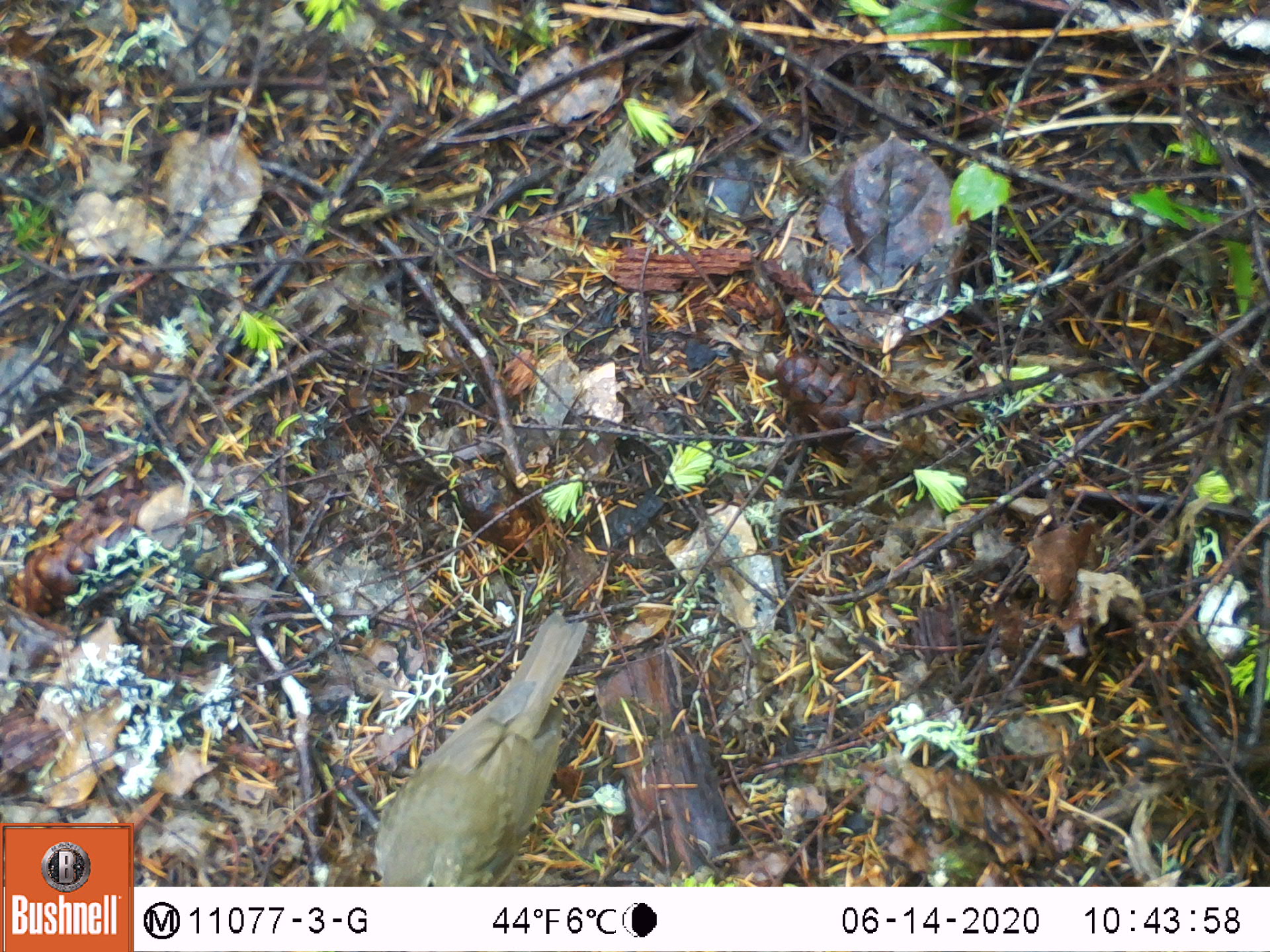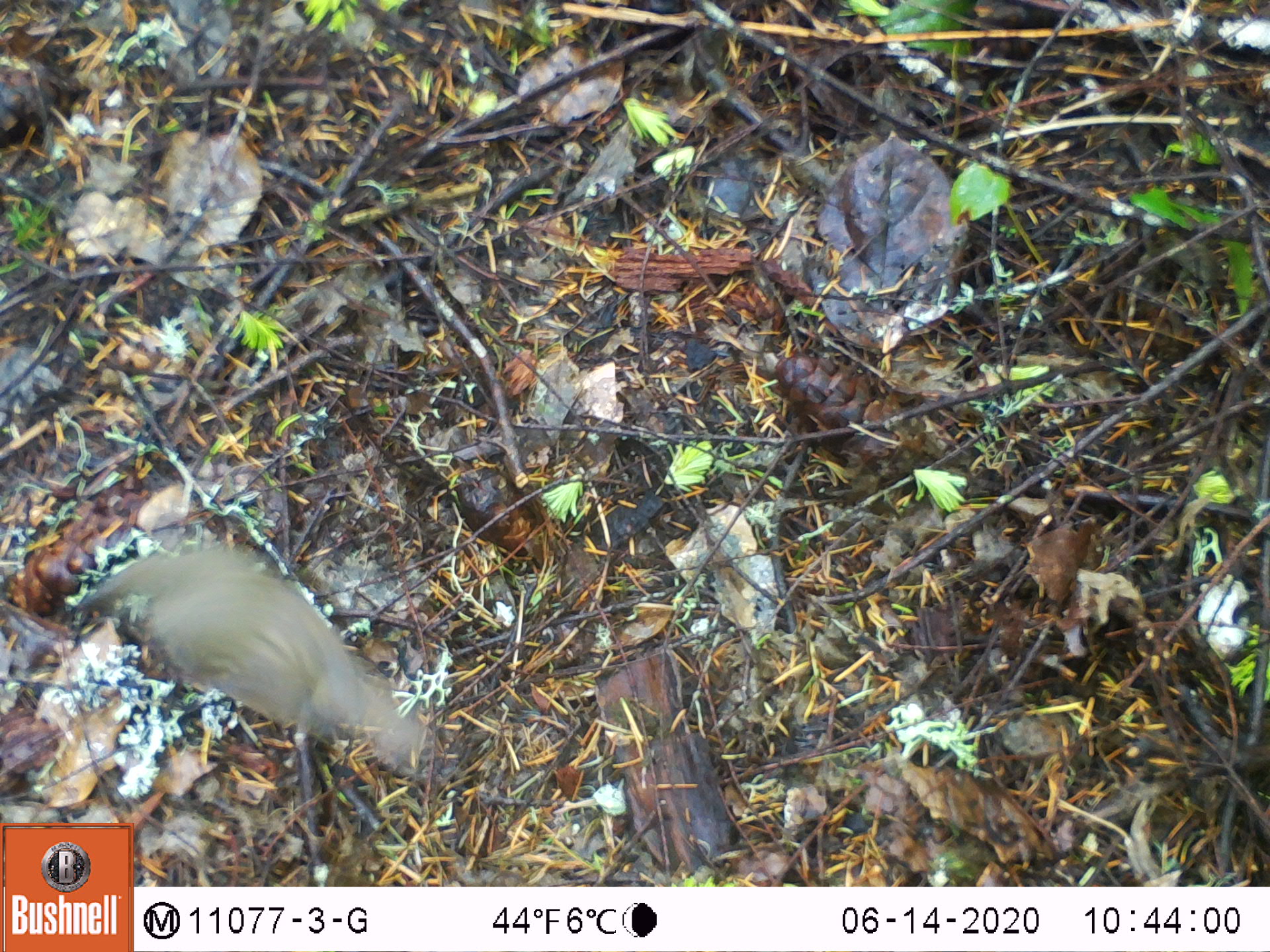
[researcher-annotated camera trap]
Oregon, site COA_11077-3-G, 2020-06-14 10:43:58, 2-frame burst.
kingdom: Animalia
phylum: Chordata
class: Aves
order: Passeriformes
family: Turdidae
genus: Catharus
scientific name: Catharus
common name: brown thrushes and nightingale-thrushes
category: catharus species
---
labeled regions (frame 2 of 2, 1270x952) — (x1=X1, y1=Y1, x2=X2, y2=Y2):
catharus species: (x1=94, y1=559, x2=420, y2=766)